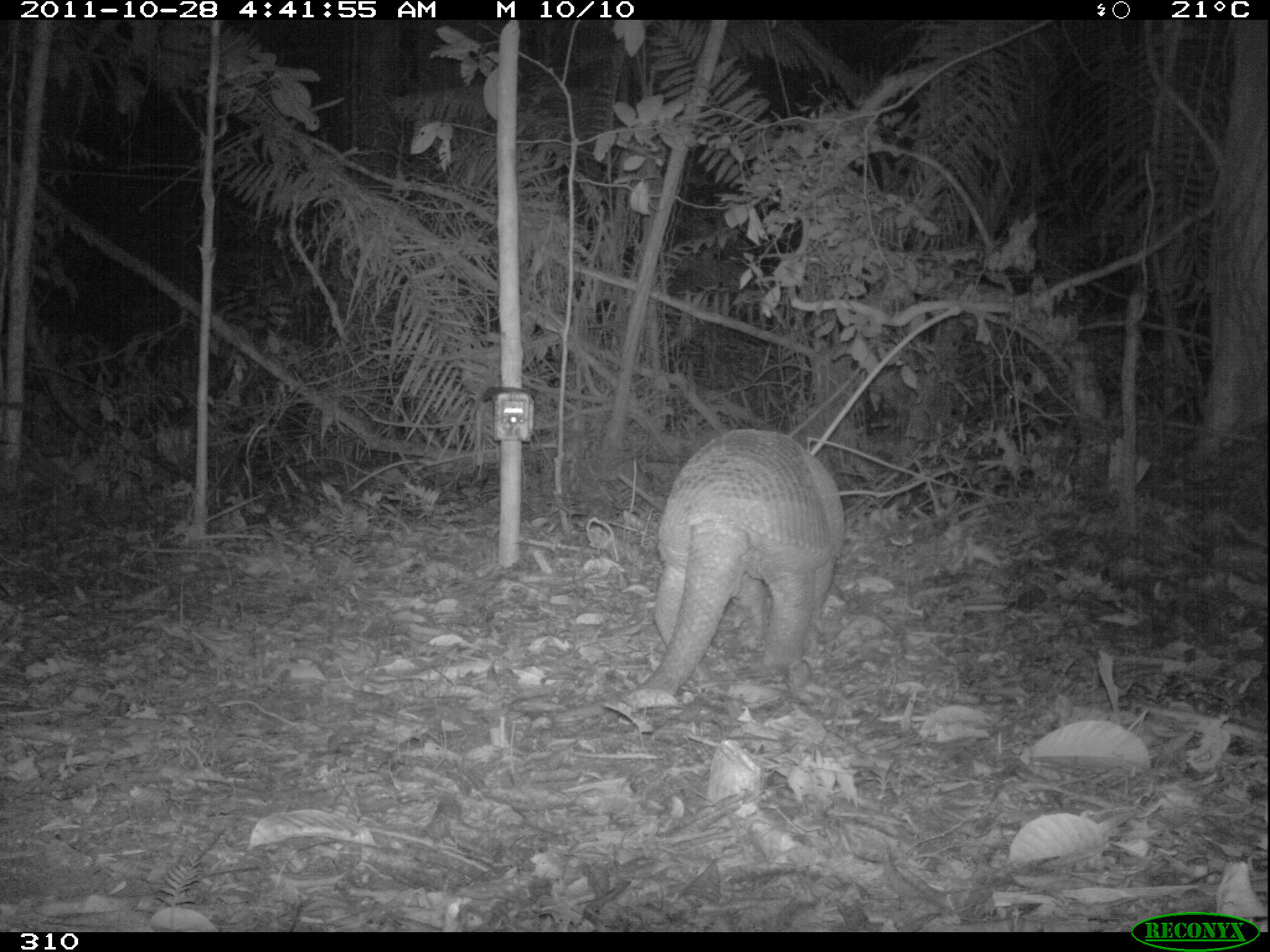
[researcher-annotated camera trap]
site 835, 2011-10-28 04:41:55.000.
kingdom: Animalia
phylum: Chordata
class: Mammalia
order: Cingulata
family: Chlamyphoridae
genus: Priodontes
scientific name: Priodontes maximus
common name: giant armadillo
Priodontes maximus (giant armadillo).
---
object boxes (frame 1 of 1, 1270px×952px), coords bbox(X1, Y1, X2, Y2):
priodontes maximus: bbox(553, 428, 845, 722)